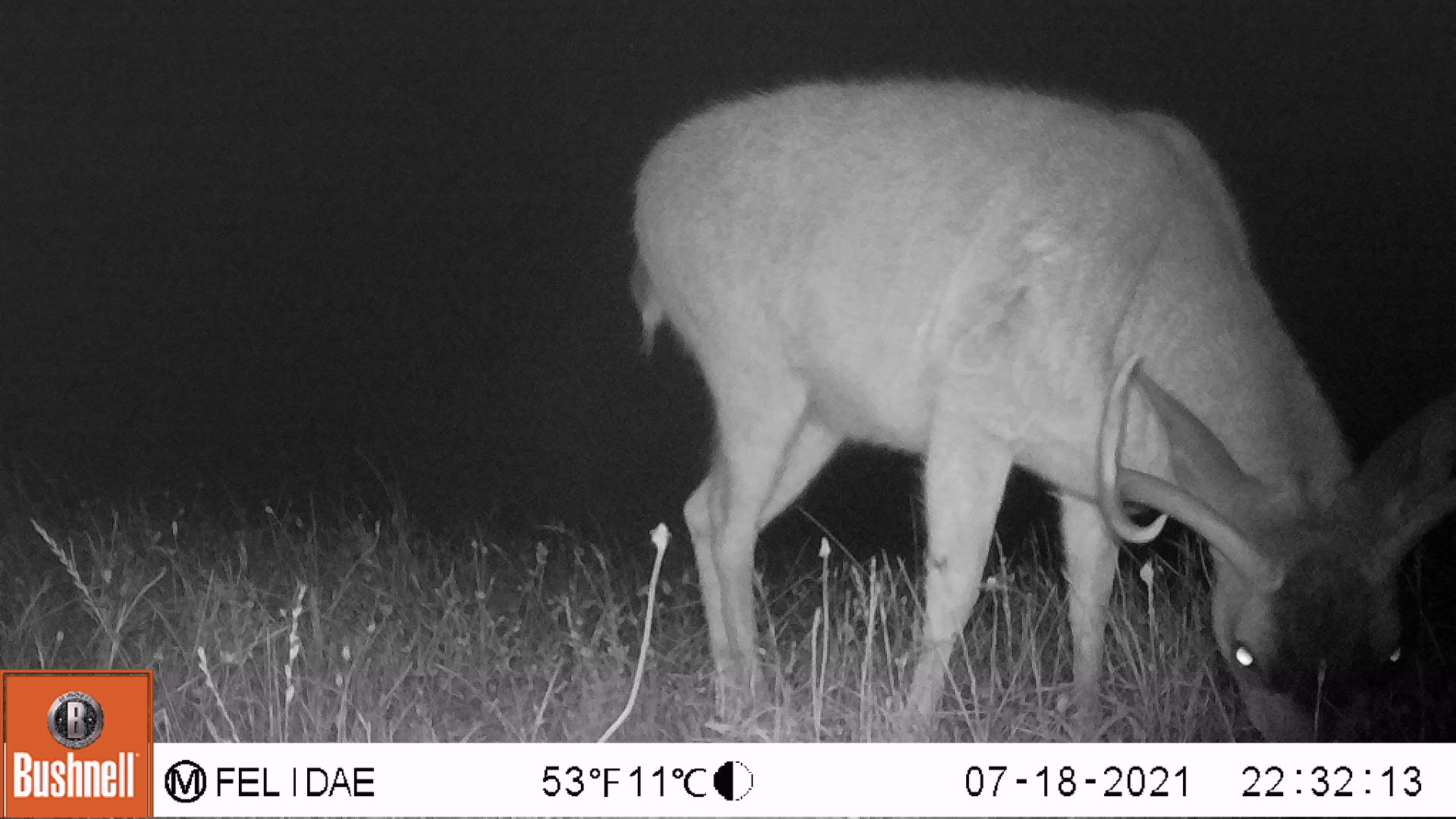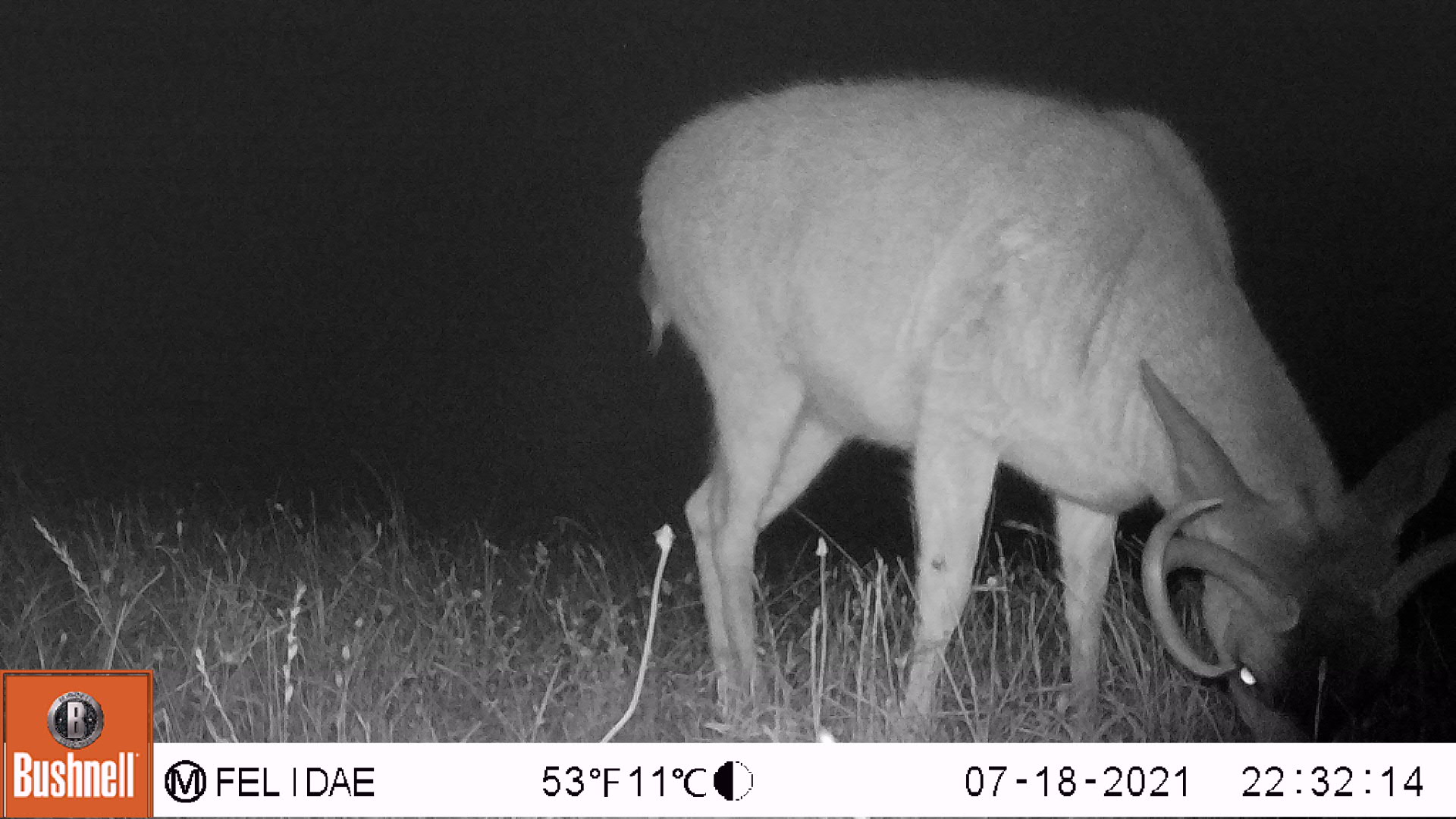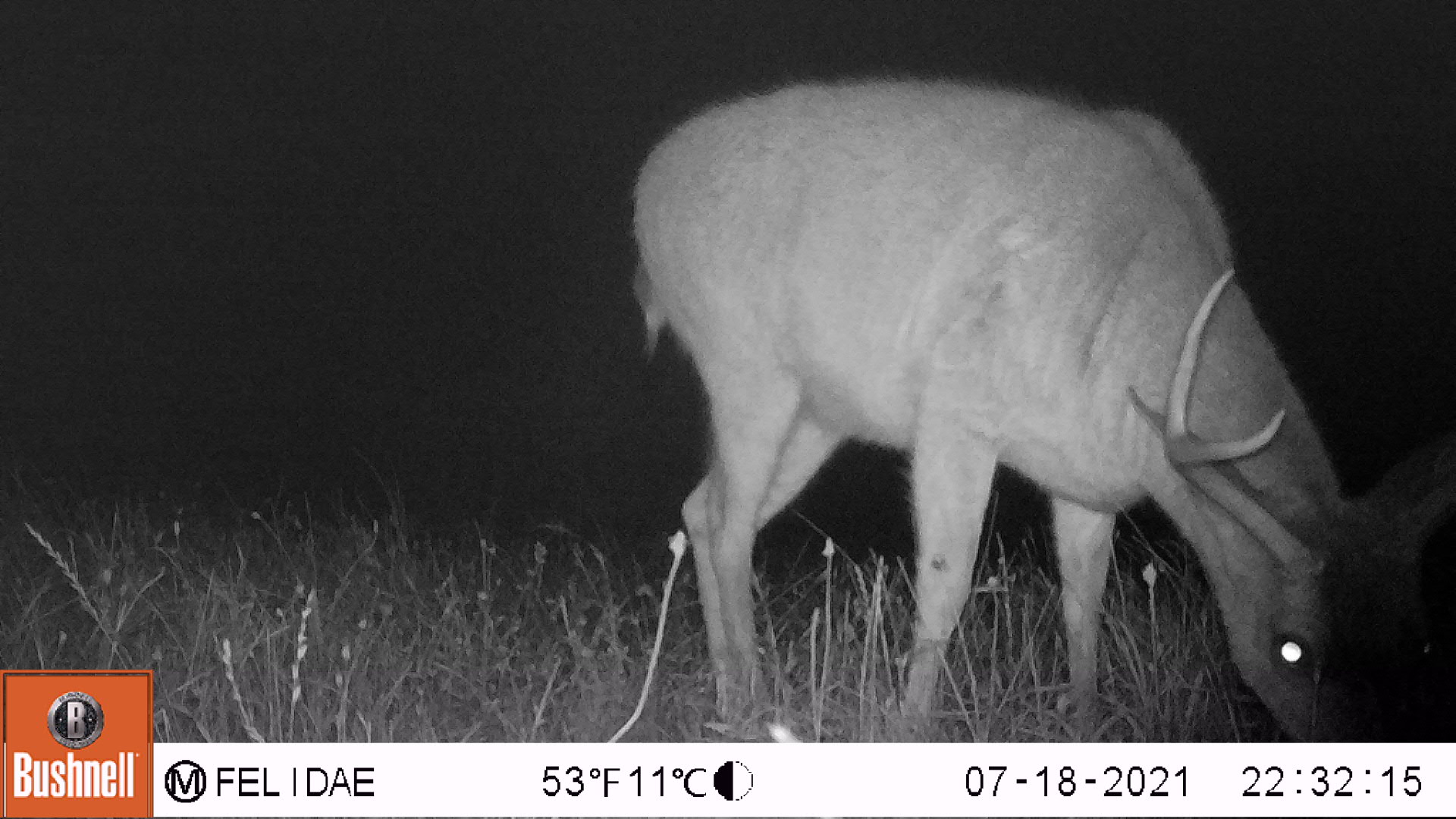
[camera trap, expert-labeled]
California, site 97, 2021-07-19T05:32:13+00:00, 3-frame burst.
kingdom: Animalia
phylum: Chordata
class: Mammalia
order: Artiodactyla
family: Cervidae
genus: Odocoileus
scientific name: Odocoileus hemionus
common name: mule deer